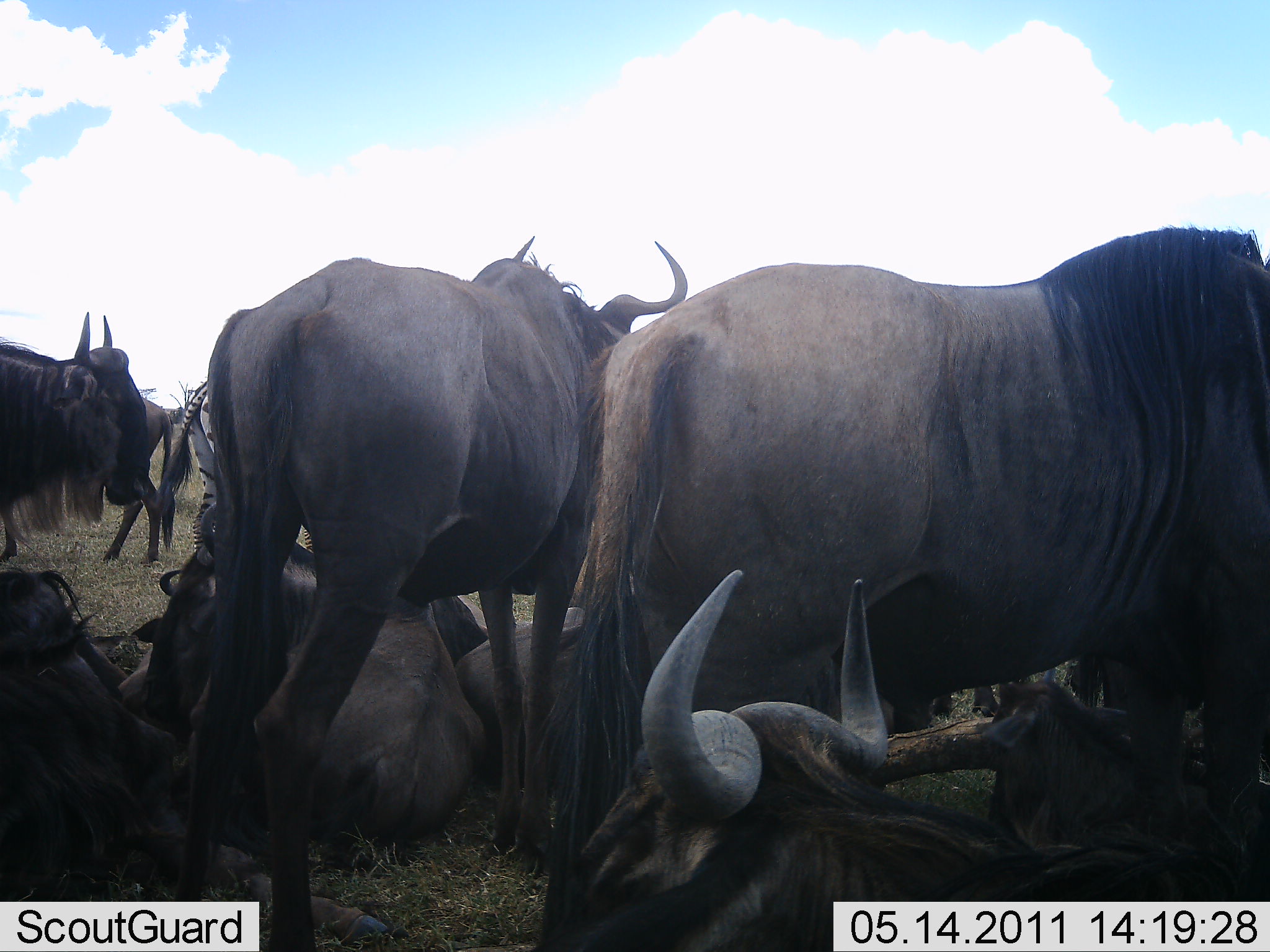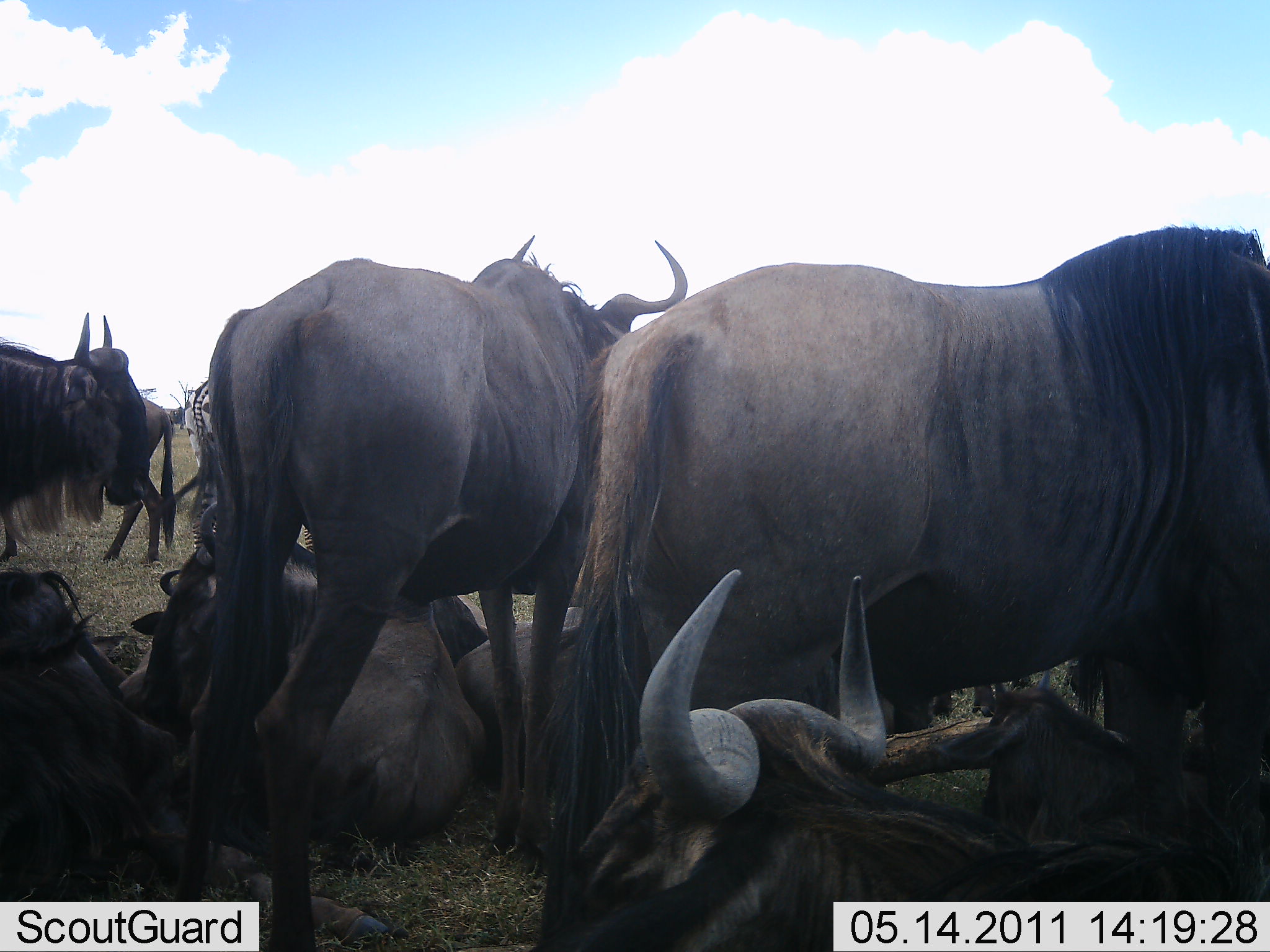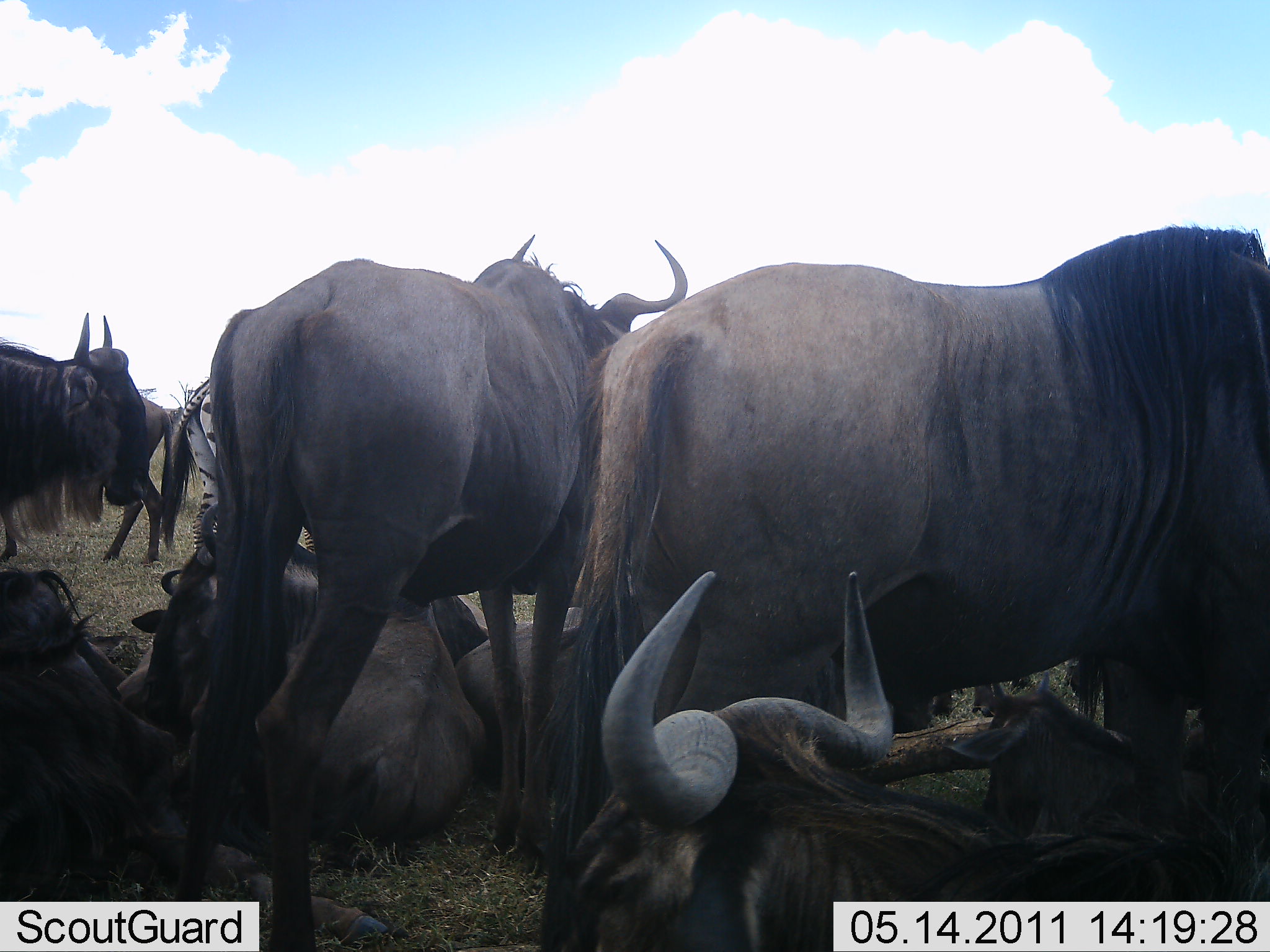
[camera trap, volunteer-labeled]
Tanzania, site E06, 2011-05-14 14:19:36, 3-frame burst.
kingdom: Animalia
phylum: Chordata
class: Mammalia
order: Artiodactyla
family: Bovidae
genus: Connochaetes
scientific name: Connochaetes taurinus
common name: blue wildebeest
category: wildebeest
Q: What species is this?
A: Wildebeest (blue wildebeest) (Connochaetes taurinus).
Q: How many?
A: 9.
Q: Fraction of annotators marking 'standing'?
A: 80%.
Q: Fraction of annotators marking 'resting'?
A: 90%.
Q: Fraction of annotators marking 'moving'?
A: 20%.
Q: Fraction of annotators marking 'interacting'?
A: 10%.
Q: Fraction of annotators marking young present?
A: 10%.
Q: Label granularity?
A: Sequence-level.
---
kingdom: Animalia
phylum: Chordata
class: Mammalia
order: Perissodactyla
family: Equidae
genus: Equus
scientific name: Equus quagga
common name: plains zebra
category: zebra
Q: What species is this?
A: Zebra (plains zebra) (Equus quagga).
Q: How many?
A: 1.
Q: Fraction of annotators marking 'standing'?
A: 100%.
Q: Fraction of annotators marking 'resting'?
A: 0%.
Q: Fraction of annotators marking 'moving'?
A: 0%.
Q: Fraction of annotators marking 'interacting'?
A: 0%.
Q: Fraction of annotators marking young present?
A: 0%.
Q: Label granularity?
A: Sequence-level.